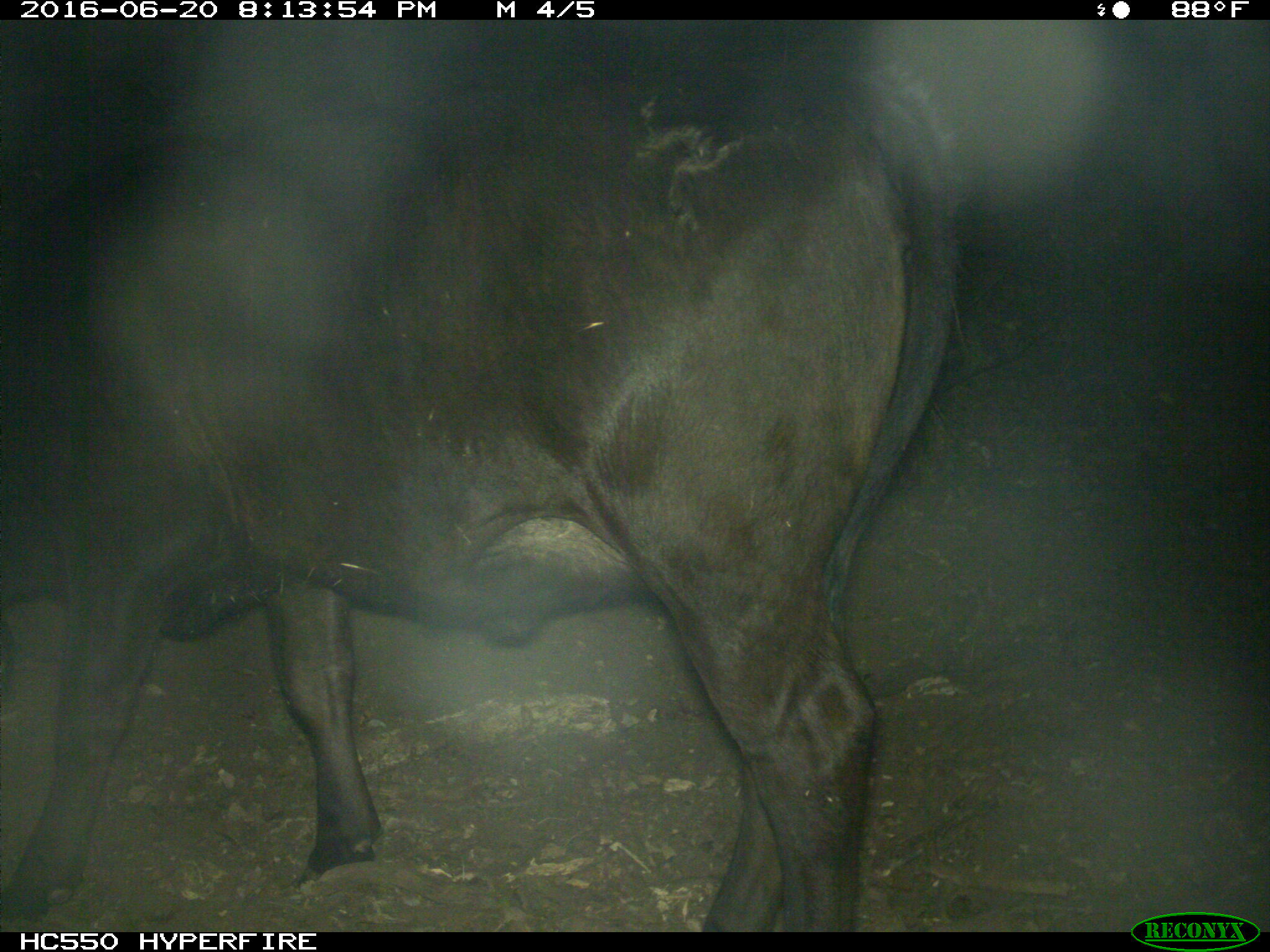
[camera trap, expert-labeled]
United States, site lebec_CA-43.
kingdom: Animalia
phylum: Chordata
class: Mammalia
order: Artiodactyla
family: Bovidae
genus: Bos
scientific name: Bos taurus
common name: domestic cow